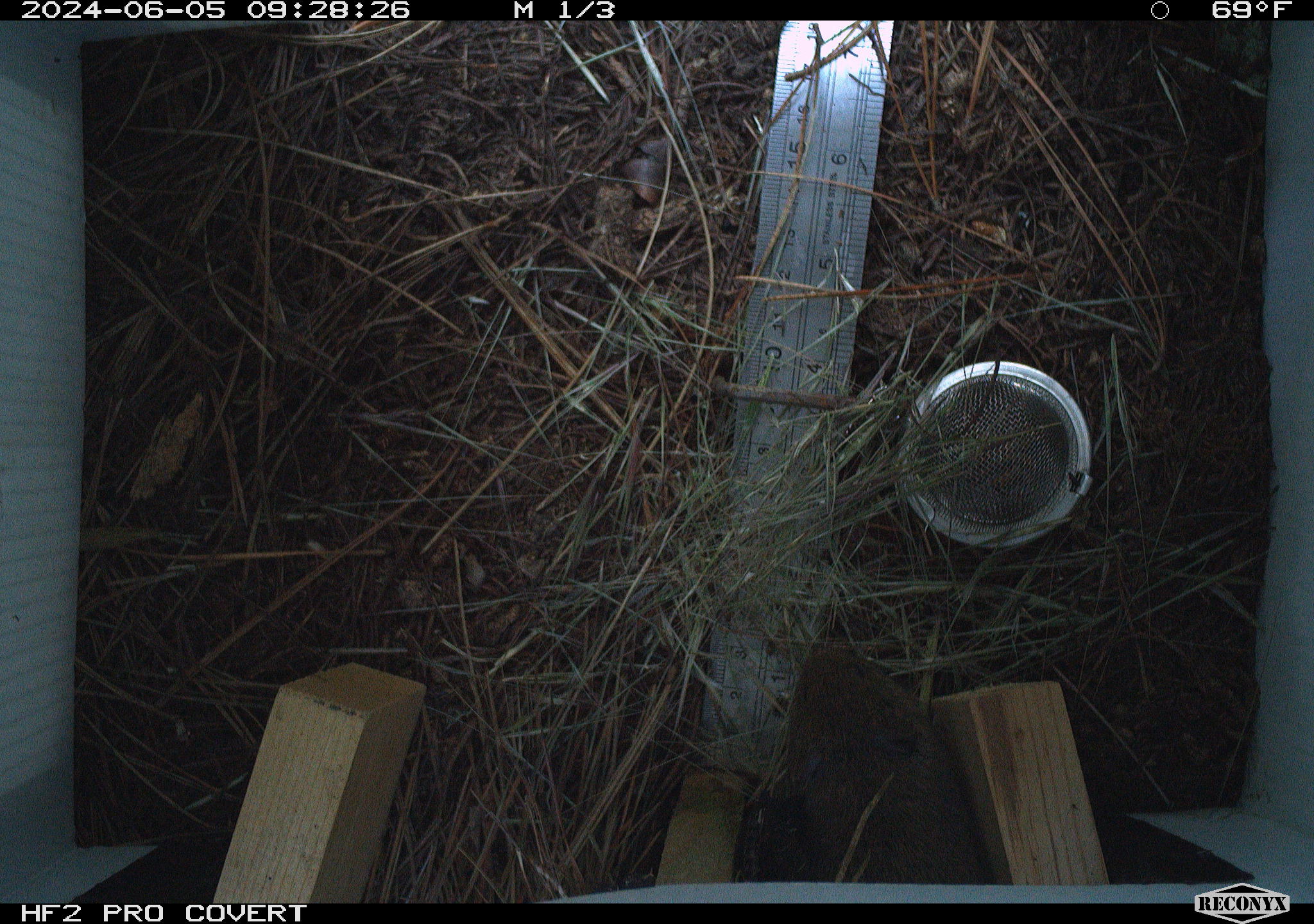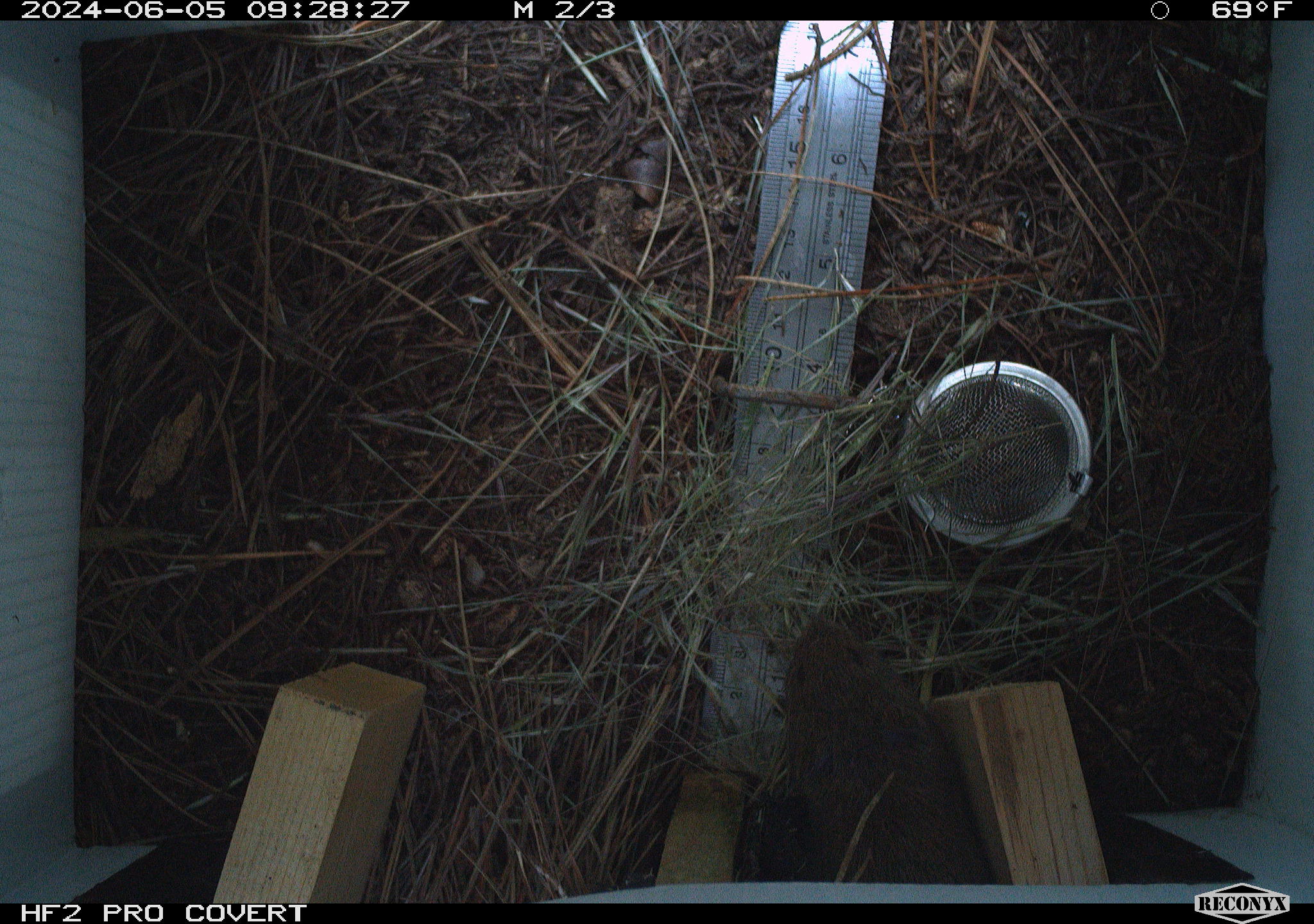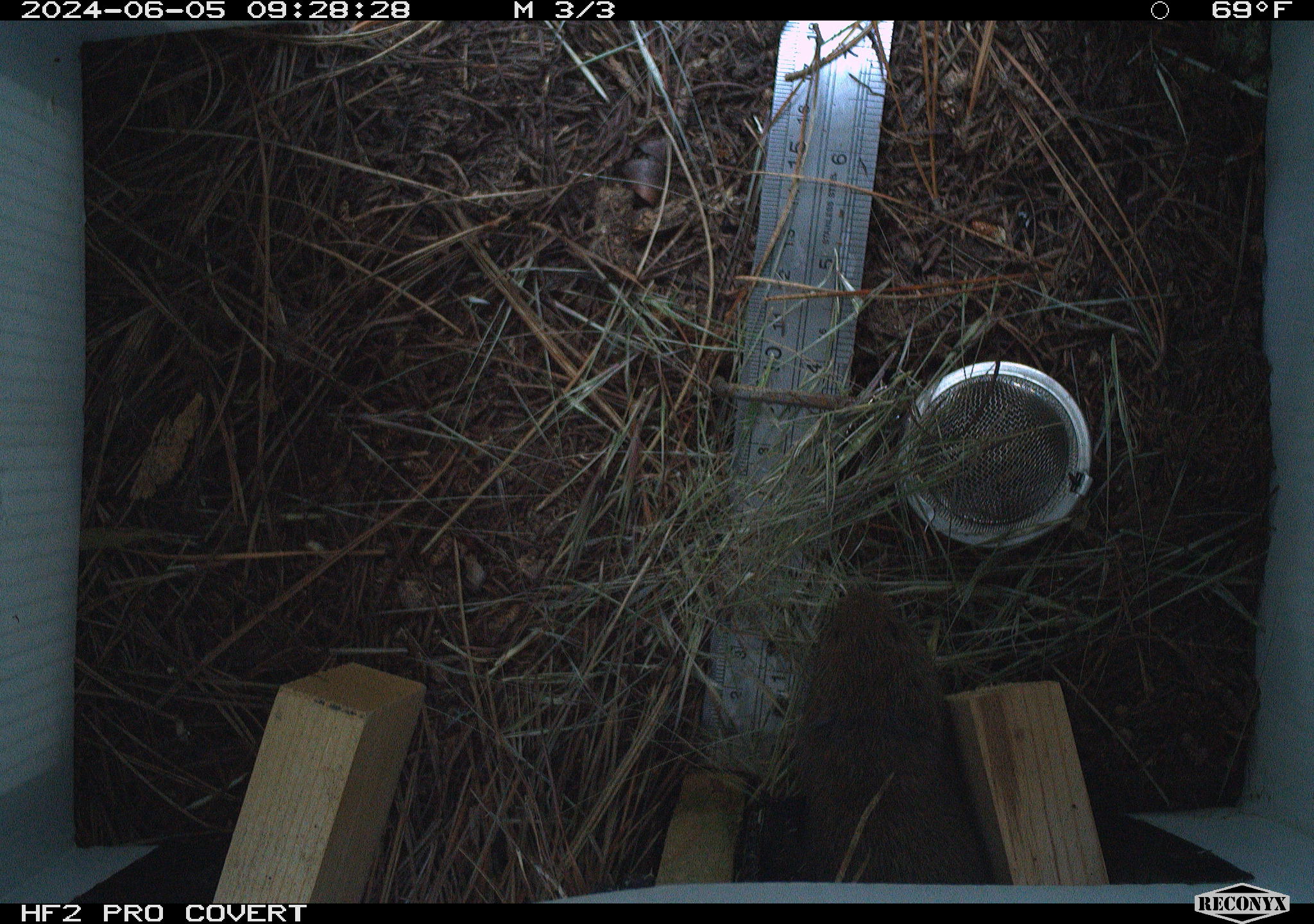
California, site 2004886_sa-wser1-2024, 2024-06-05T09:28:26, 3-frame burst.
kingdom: Animalia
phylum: Chordata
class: Mammalia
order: Rodentia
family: Cricetidae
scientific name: Arvicolinae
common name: voles, lemmings, and muskrats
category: arvicolinae subfamily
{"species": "arvicolinae subfamily (voles, lemmings, and muskrats) (Arvicolinae)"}